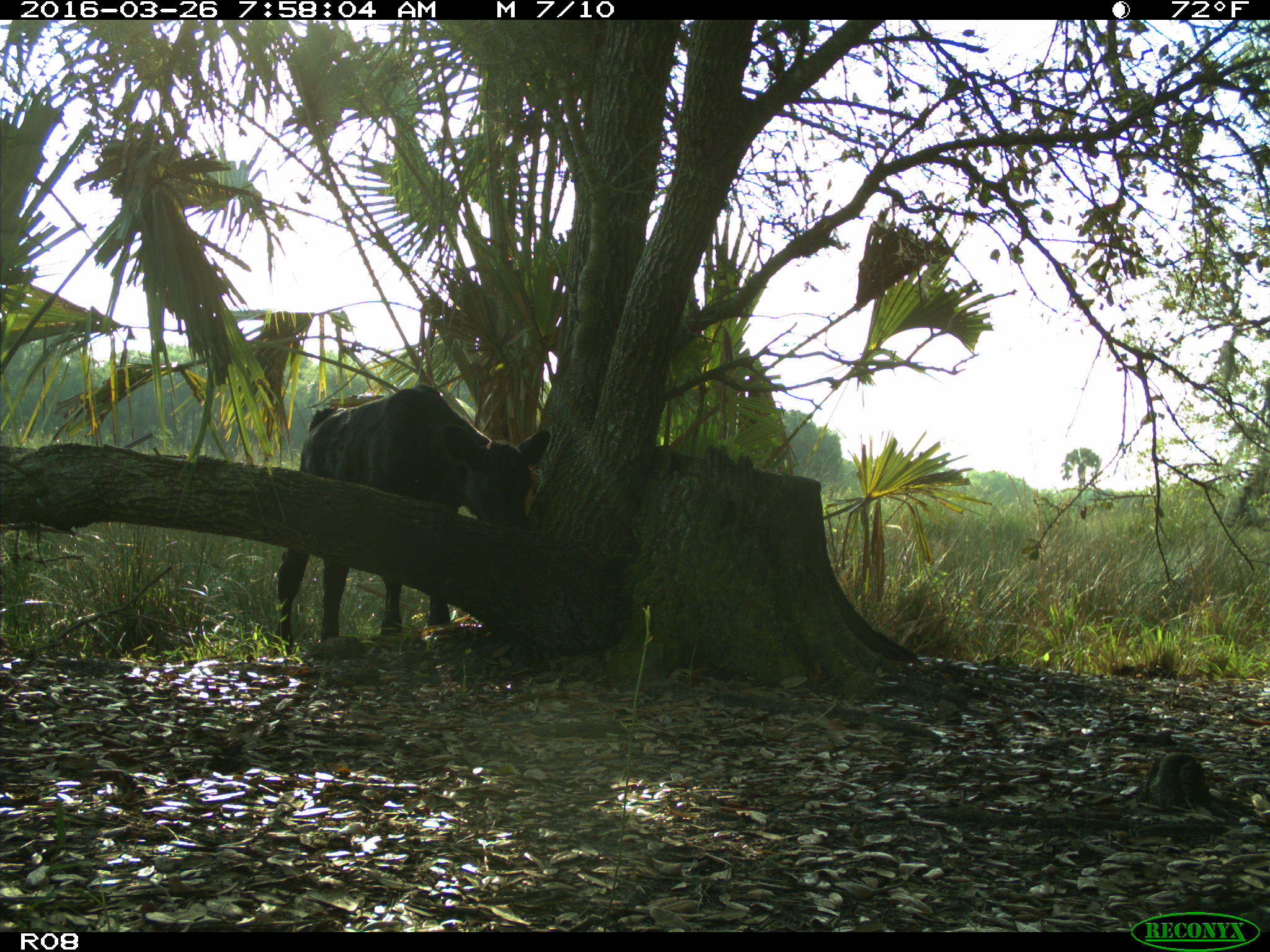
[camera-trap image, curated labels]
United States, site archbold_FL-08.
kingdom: Animalia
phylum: Chordata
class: Mammalia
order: Artiodactyla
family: Bovidae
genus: Bos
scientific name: Bos taurus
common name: domestic cow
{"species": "Bos taurus (domestic cow)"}